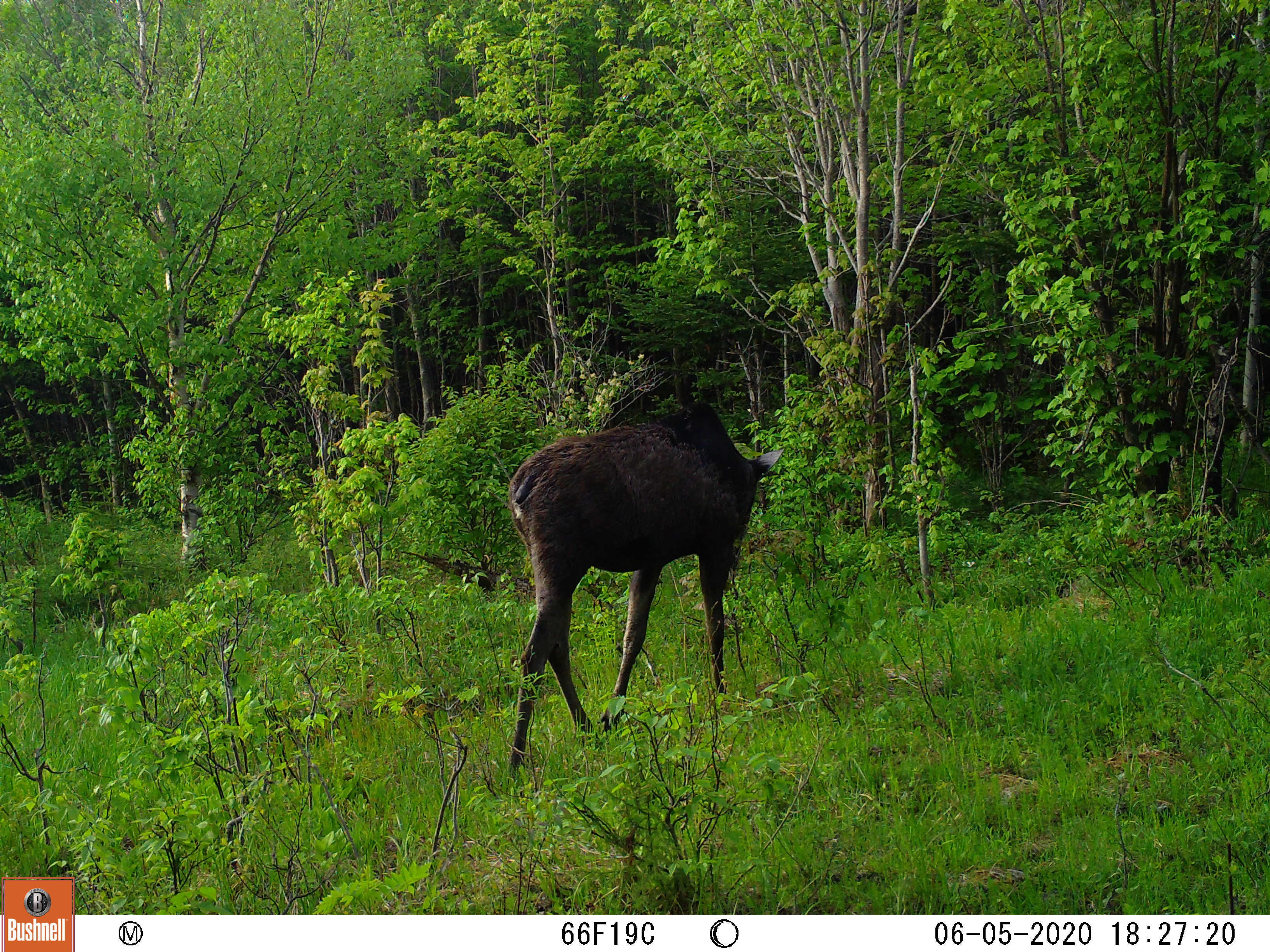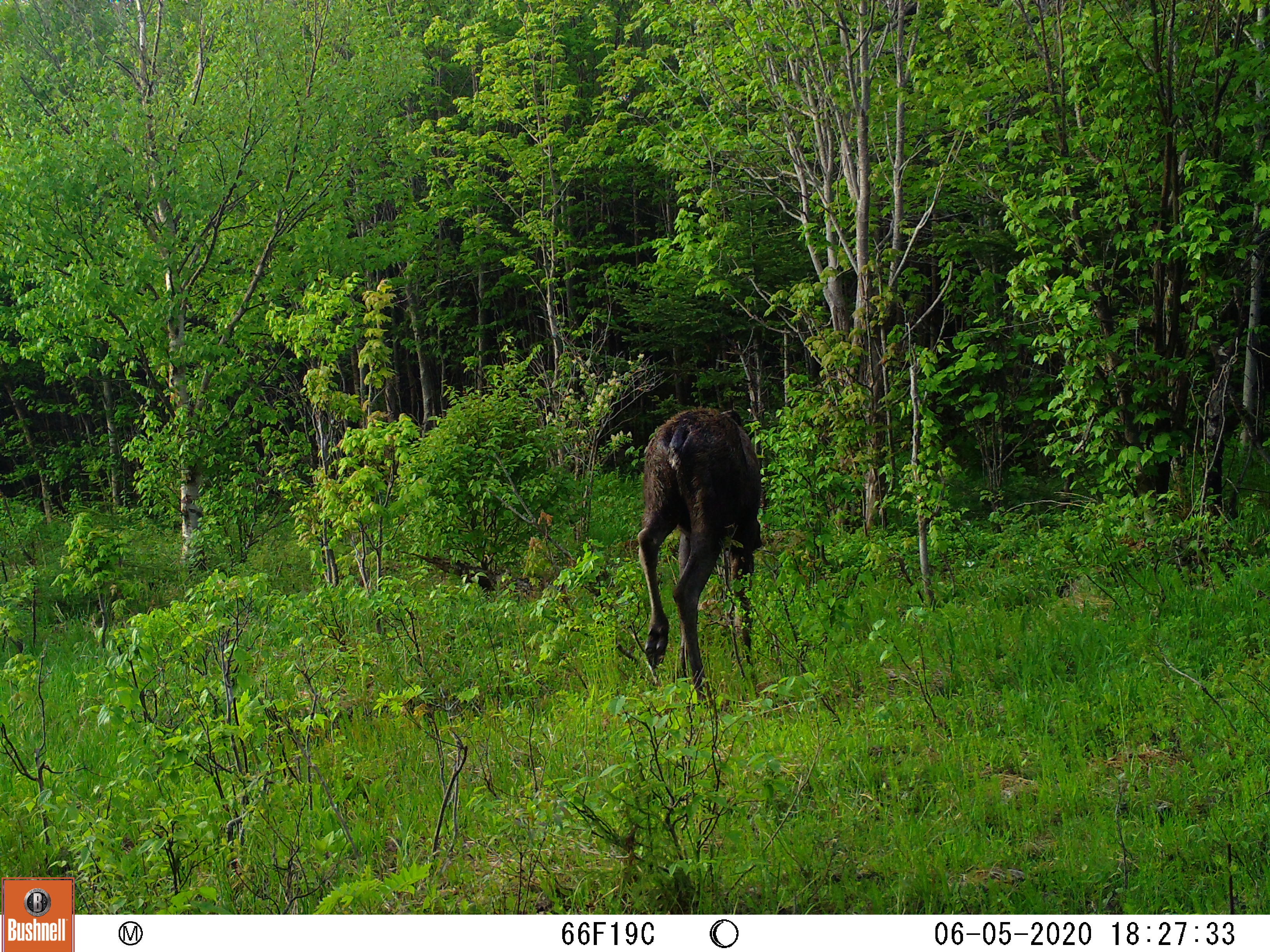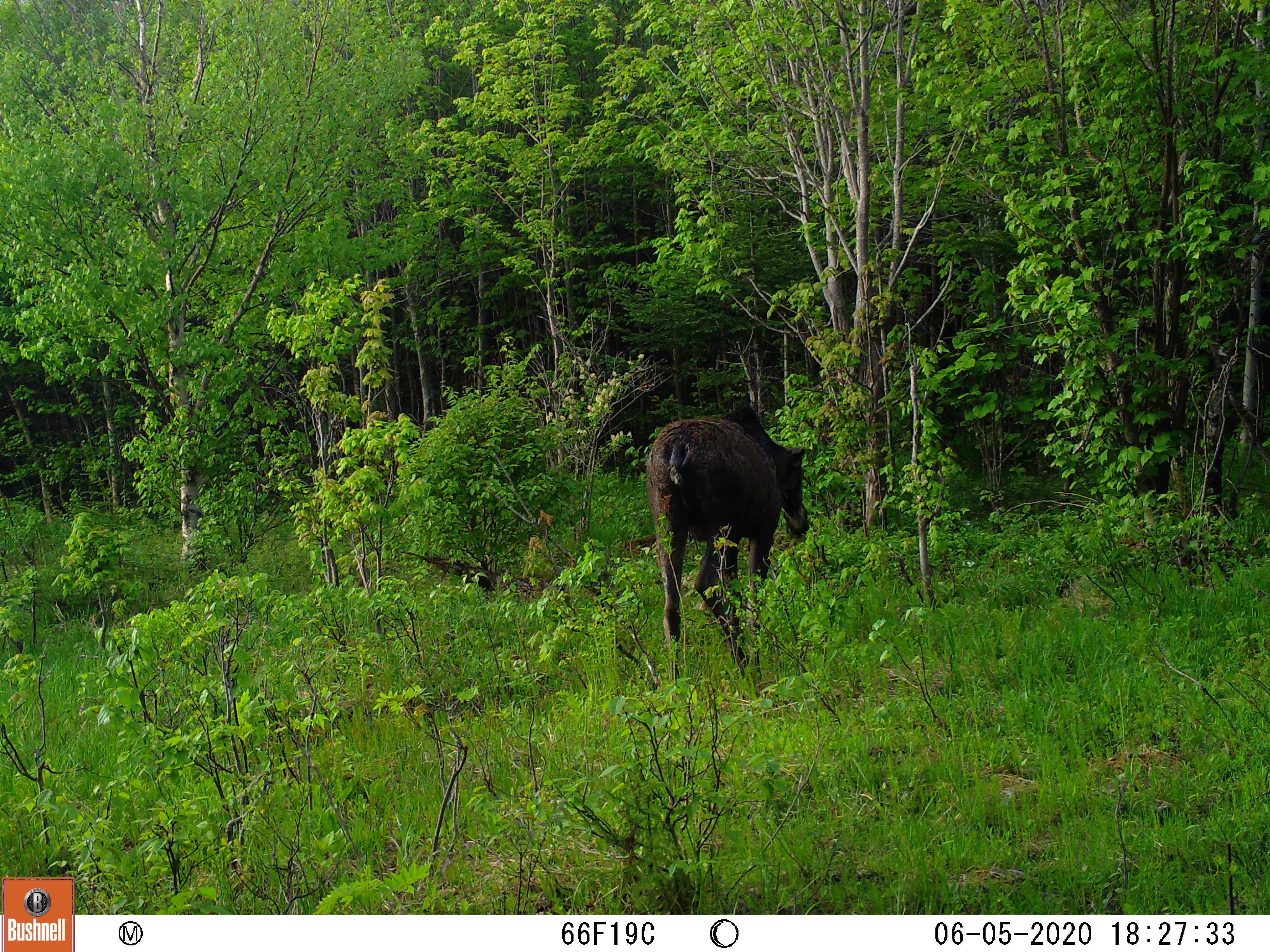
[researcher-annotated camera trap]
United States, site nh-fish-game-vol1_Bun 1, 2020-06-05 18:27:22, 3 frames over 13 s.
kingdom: Animalia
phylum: Chordata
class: Mammalia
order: Artiodactyla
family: Cervidae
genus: Alces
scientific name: Alces alces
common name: moose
Moose (Alces alces).